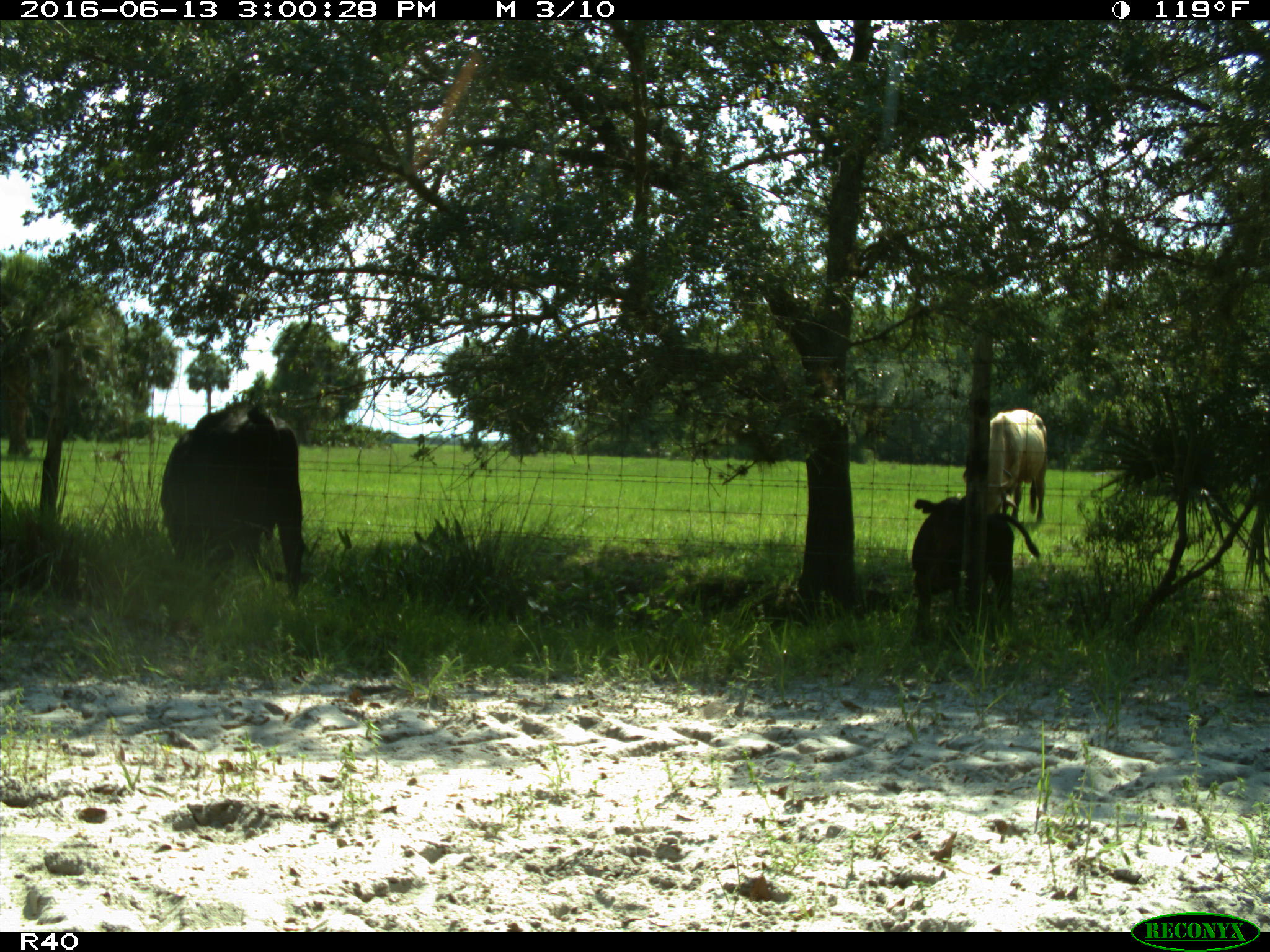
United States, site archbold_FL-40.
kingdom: Animalia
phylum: Chordata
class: Mammalia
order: Artiodactyla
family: Bovidae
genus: Bos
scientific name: Bos taurus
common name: domestic cow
Bos taurus (domestic cow).